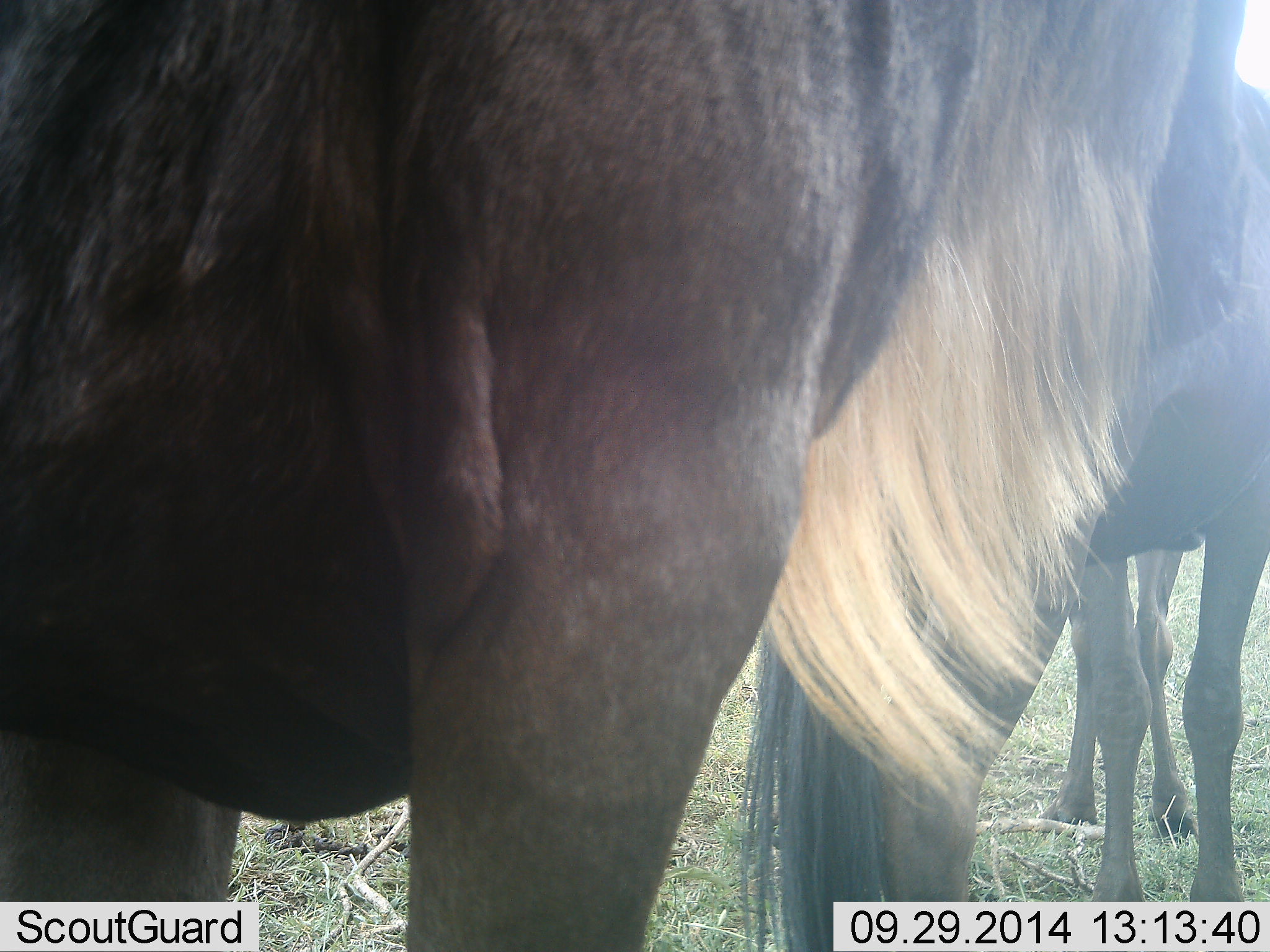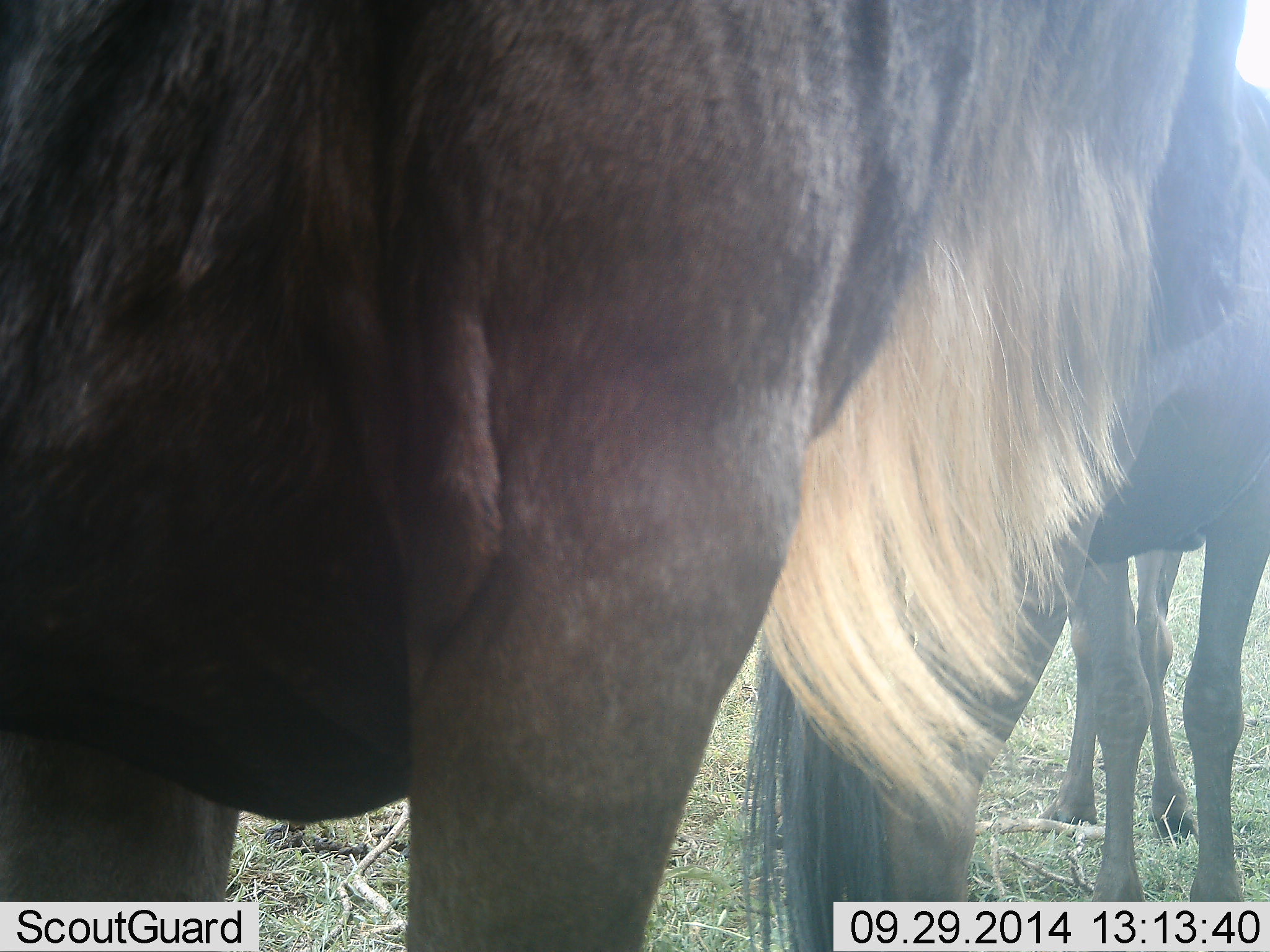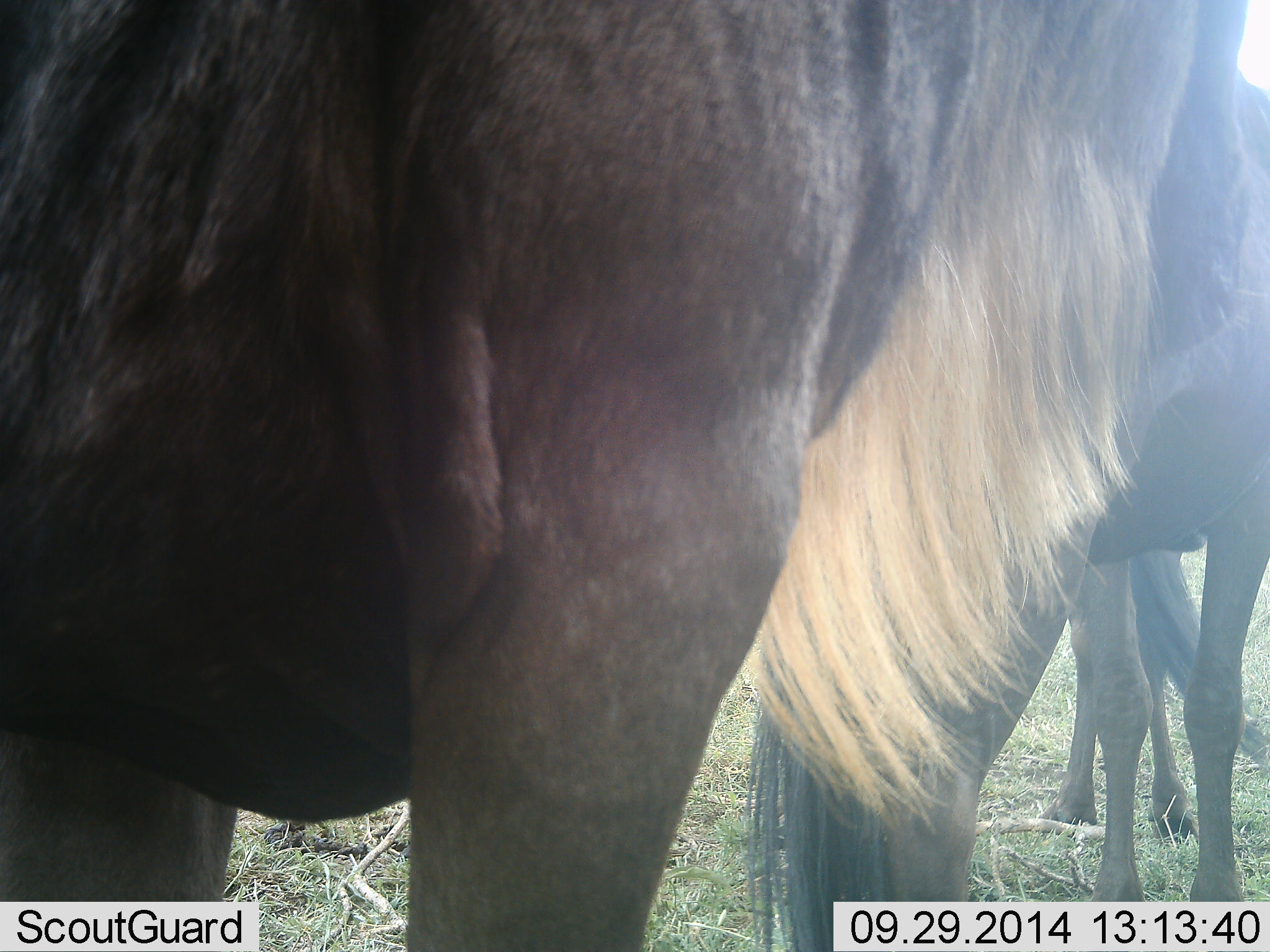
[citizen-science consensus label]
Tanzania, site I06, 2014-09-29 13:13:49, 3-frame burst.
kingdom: Animalia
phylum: Chordata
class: Mammalia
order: Artiodactyla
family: Bovidae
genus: Connochaetes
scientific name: Connochaetes taurinus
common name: blue wildebeest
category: wildebeest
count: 3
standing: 100%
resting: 0%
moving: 0%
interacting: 0%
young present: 0%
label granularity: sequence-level